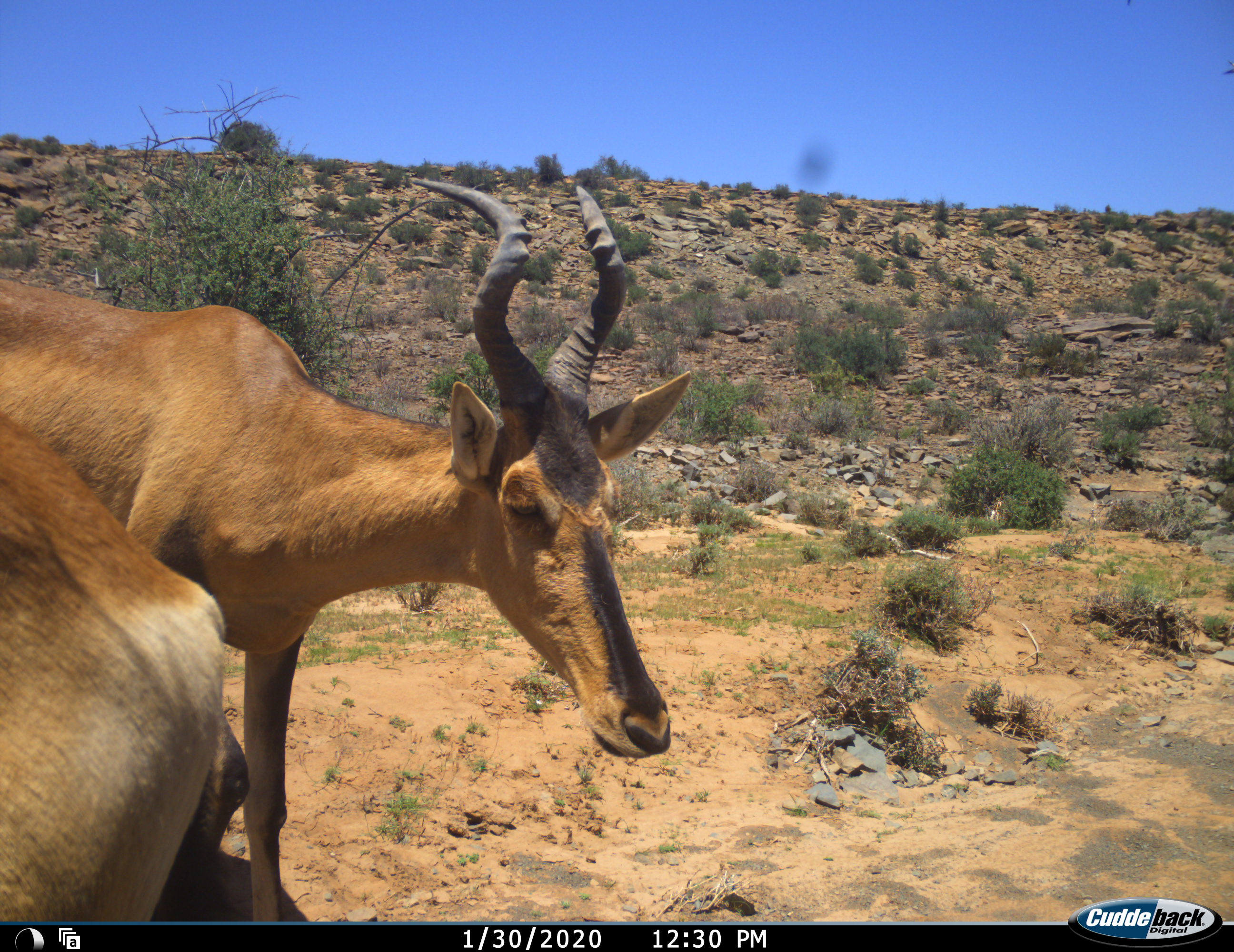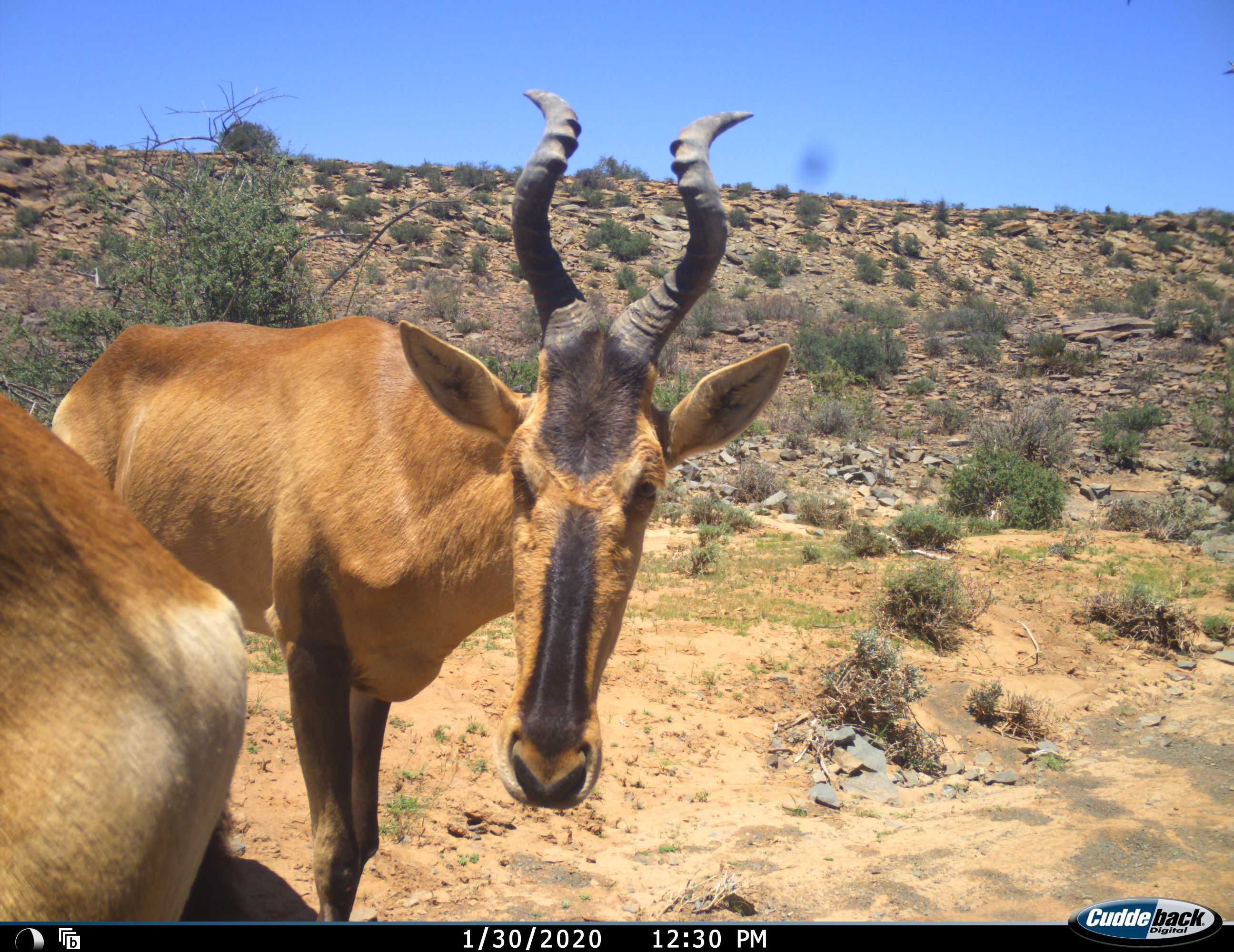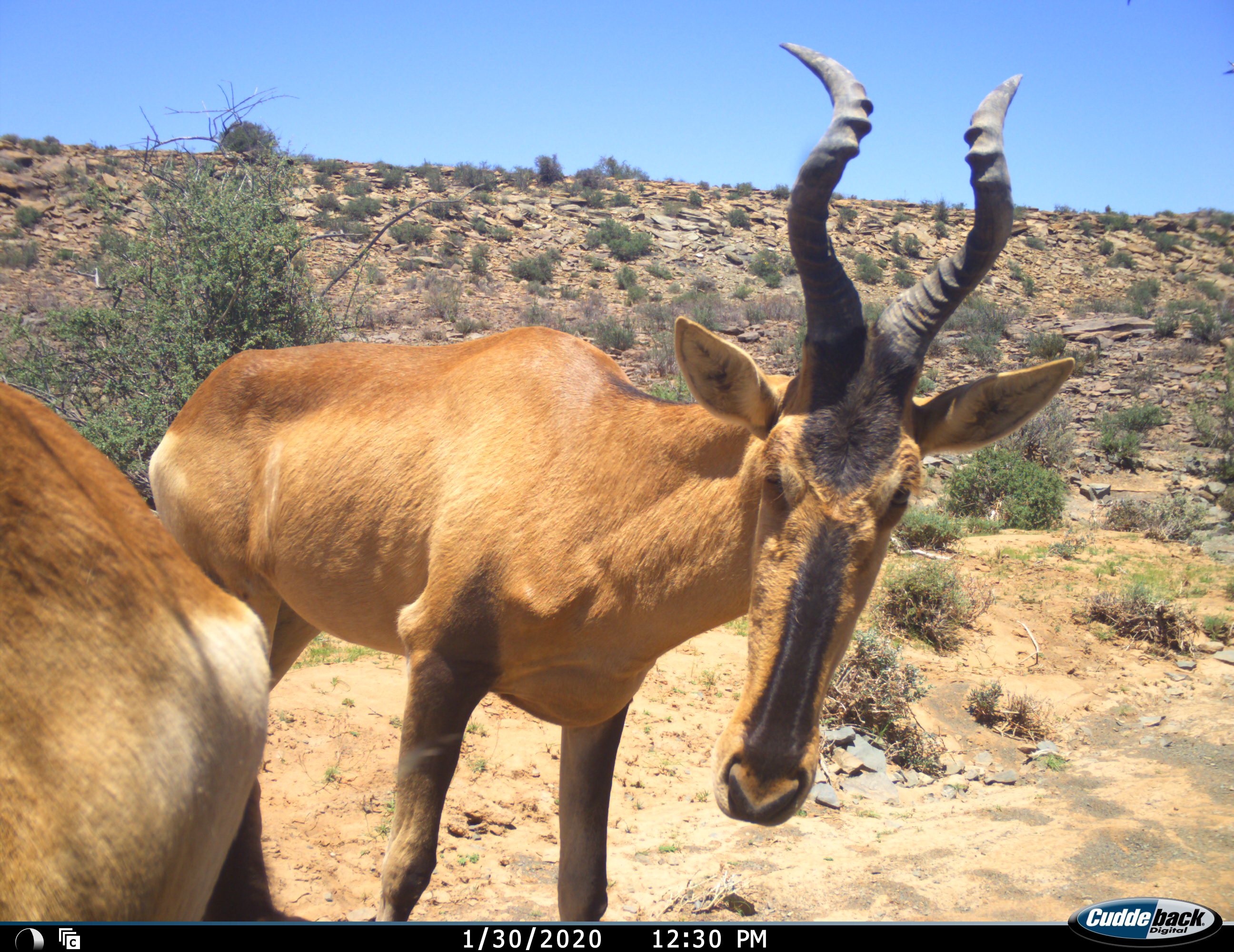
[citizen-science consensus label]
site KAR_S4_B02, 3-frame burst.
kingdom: Animalia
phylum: Chordata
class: Mammalia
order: Artiodactyla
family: Bovidae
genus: Alcelaphus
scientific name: Alcelaphus buselaphus caama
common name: red hartebeest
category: hartebeestred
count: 2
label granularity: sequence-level